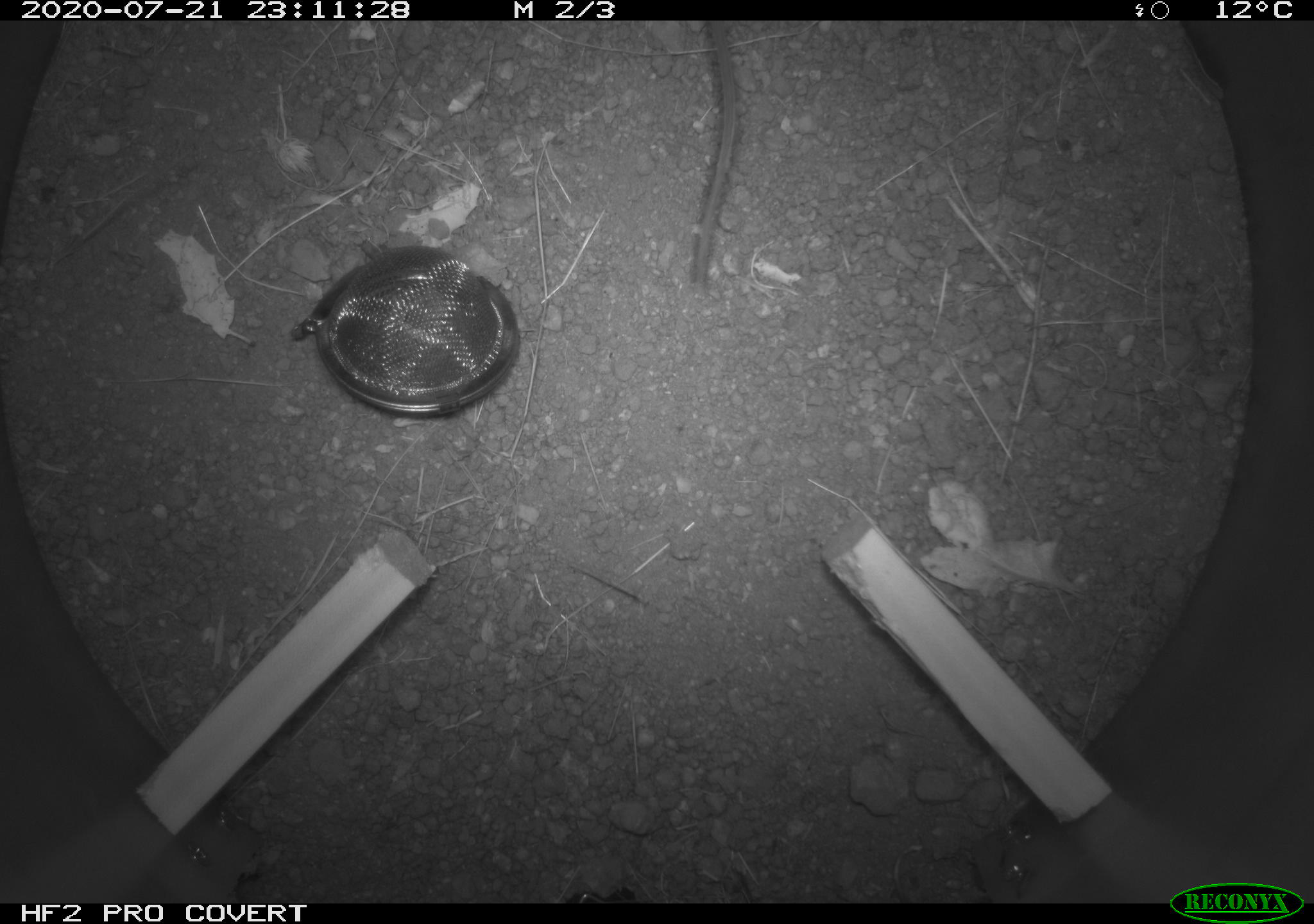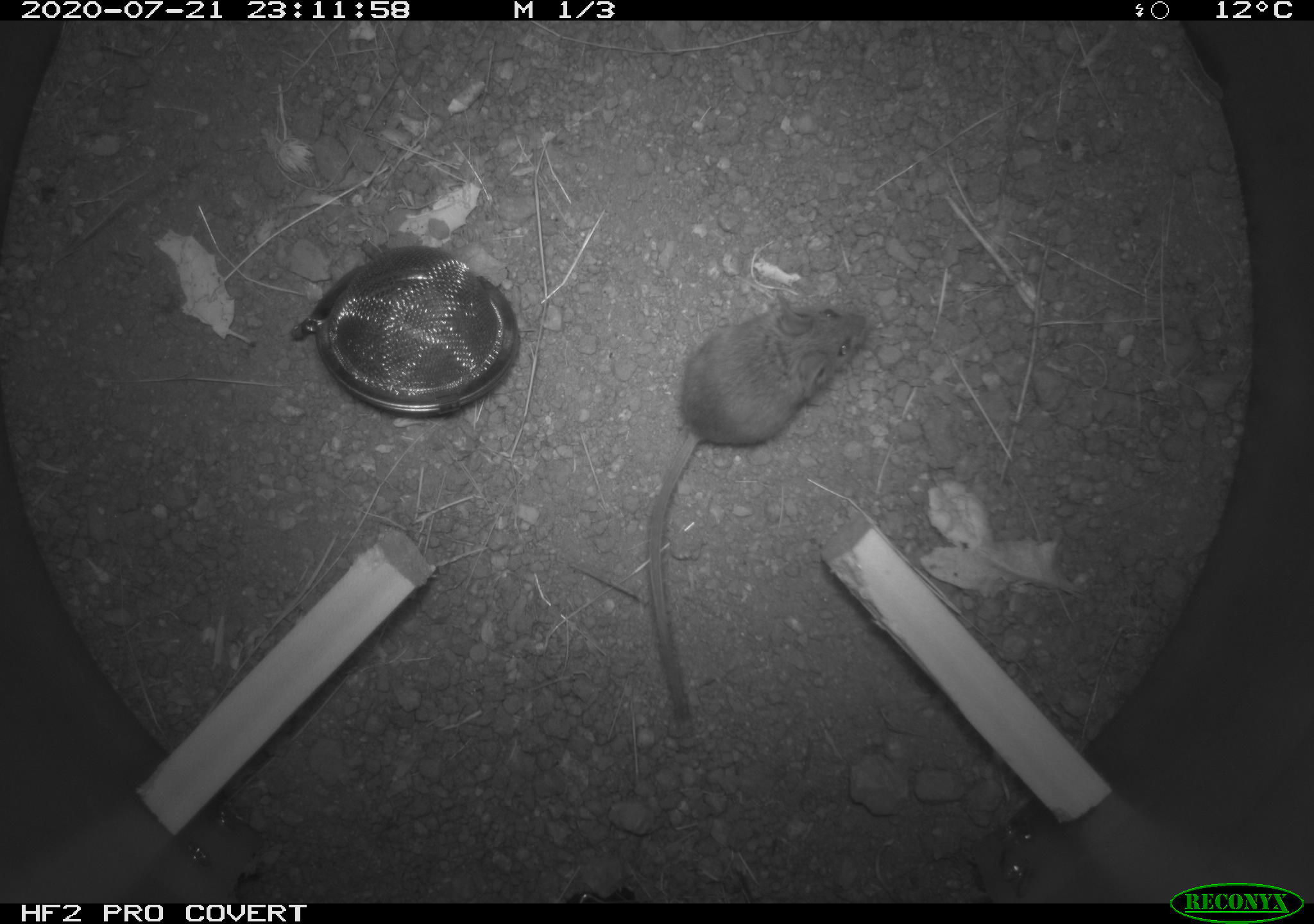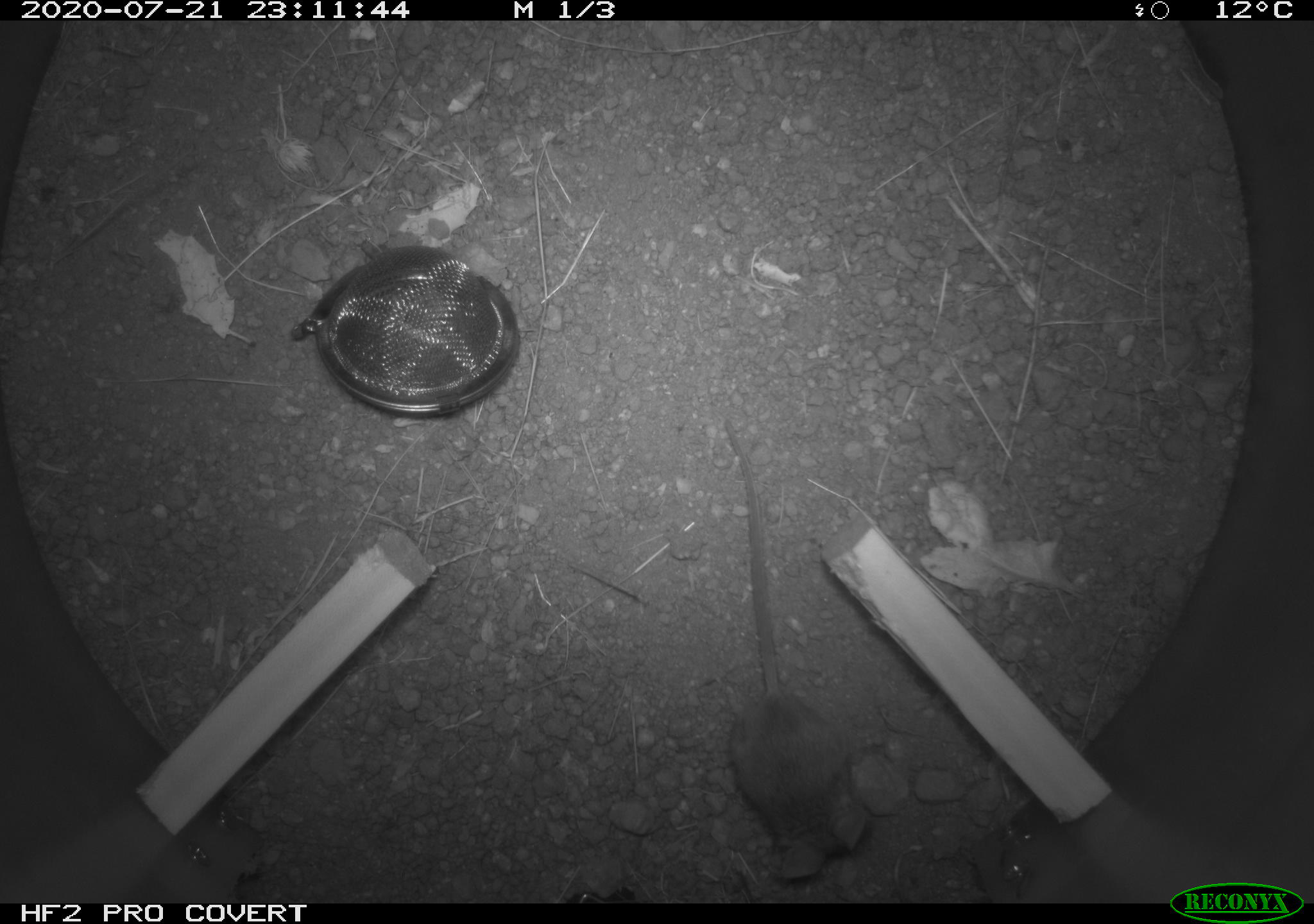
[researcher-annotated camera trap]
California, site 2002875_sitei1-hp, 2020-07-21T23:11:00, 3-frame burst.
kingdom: Animalia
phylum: Chordata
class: Mammalia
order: Rodentia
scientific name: Rodentia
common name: rodent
Rodent (Rodentia).